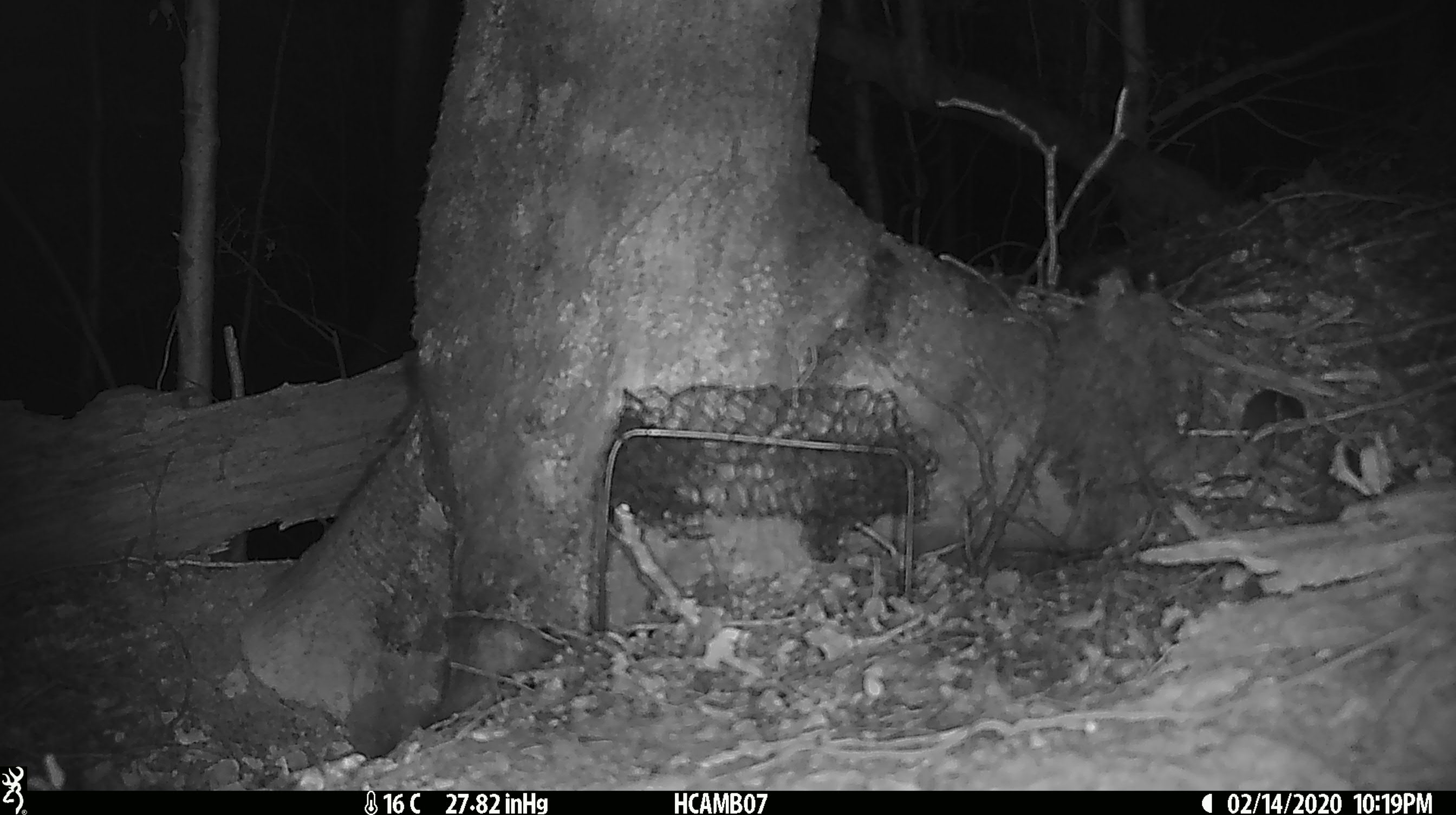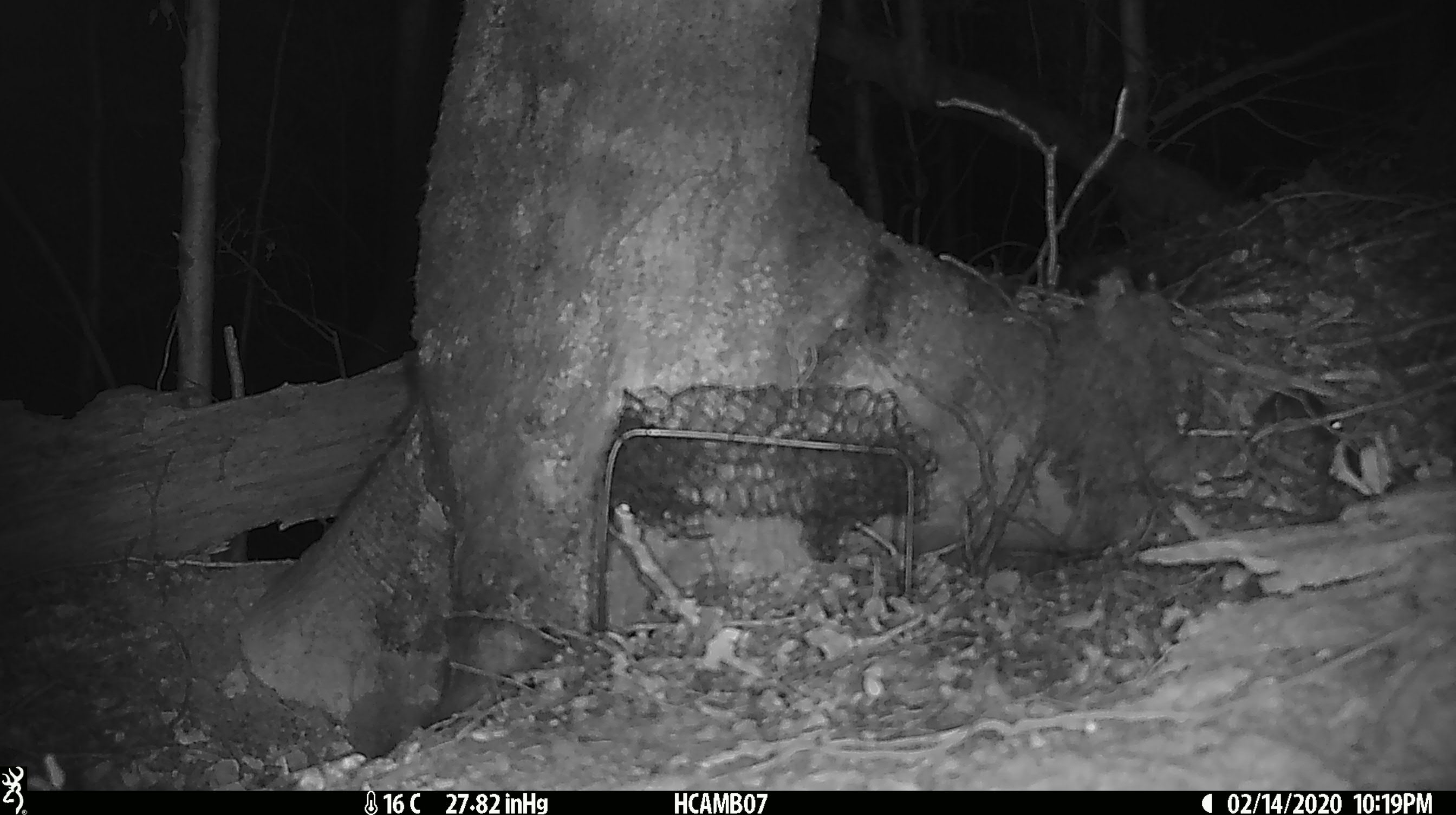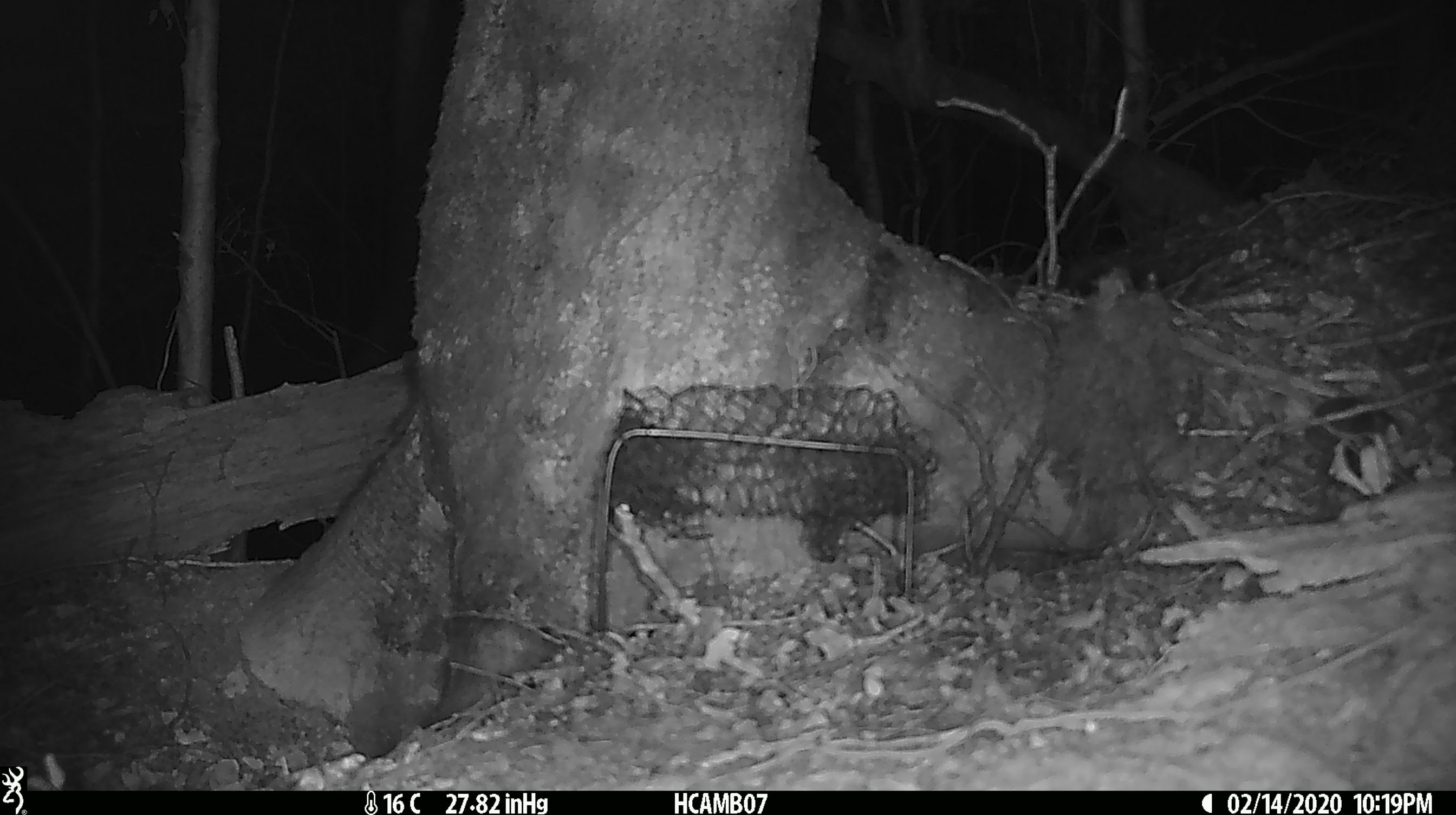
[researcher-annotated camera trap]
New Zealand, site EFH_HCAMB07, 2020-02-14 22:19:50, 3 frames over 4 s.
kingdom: Animalia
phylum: Chordata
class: Mammalia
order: Rodentia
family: Muridae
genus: Mus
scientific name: Mus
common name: mouse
Mouse (Mus).